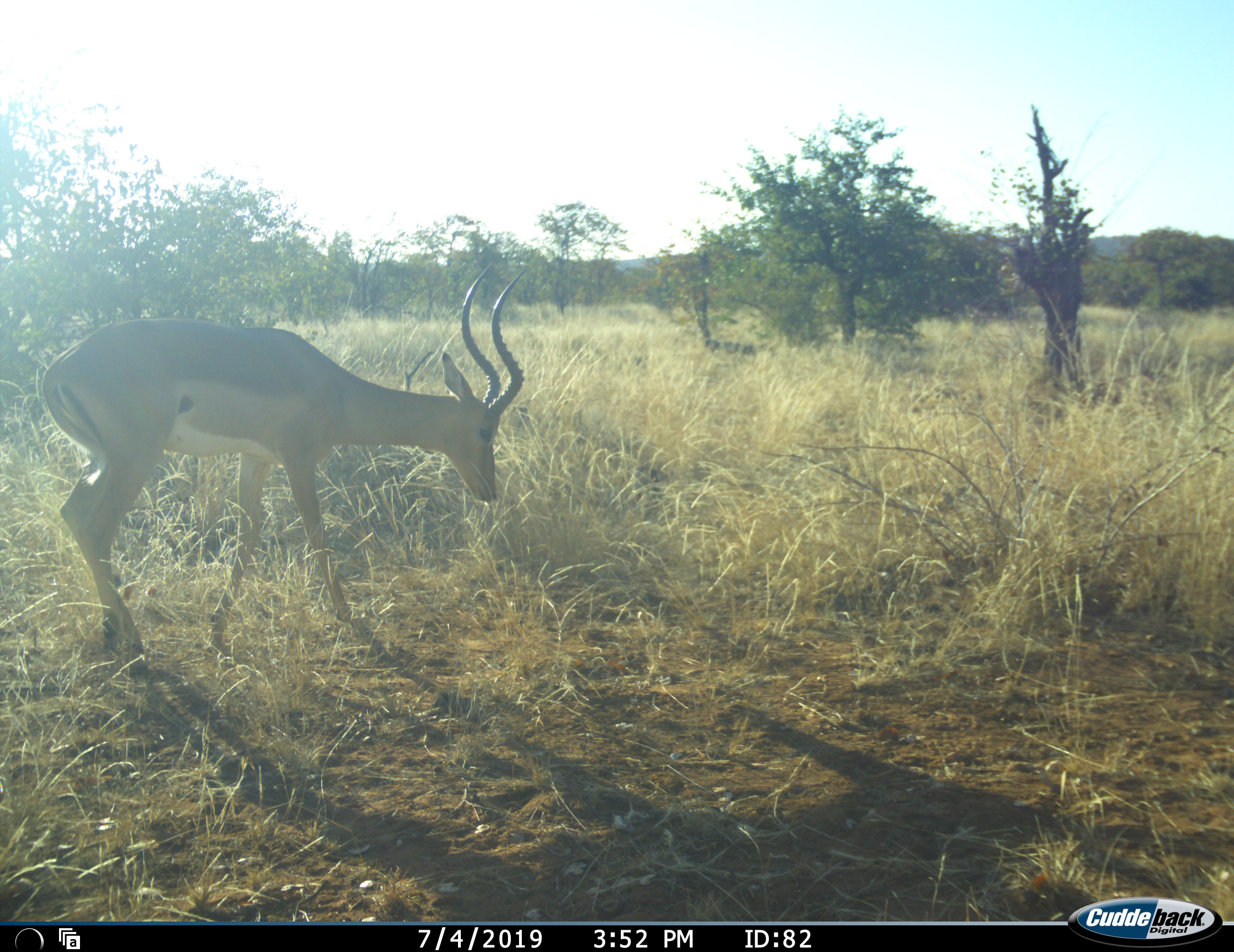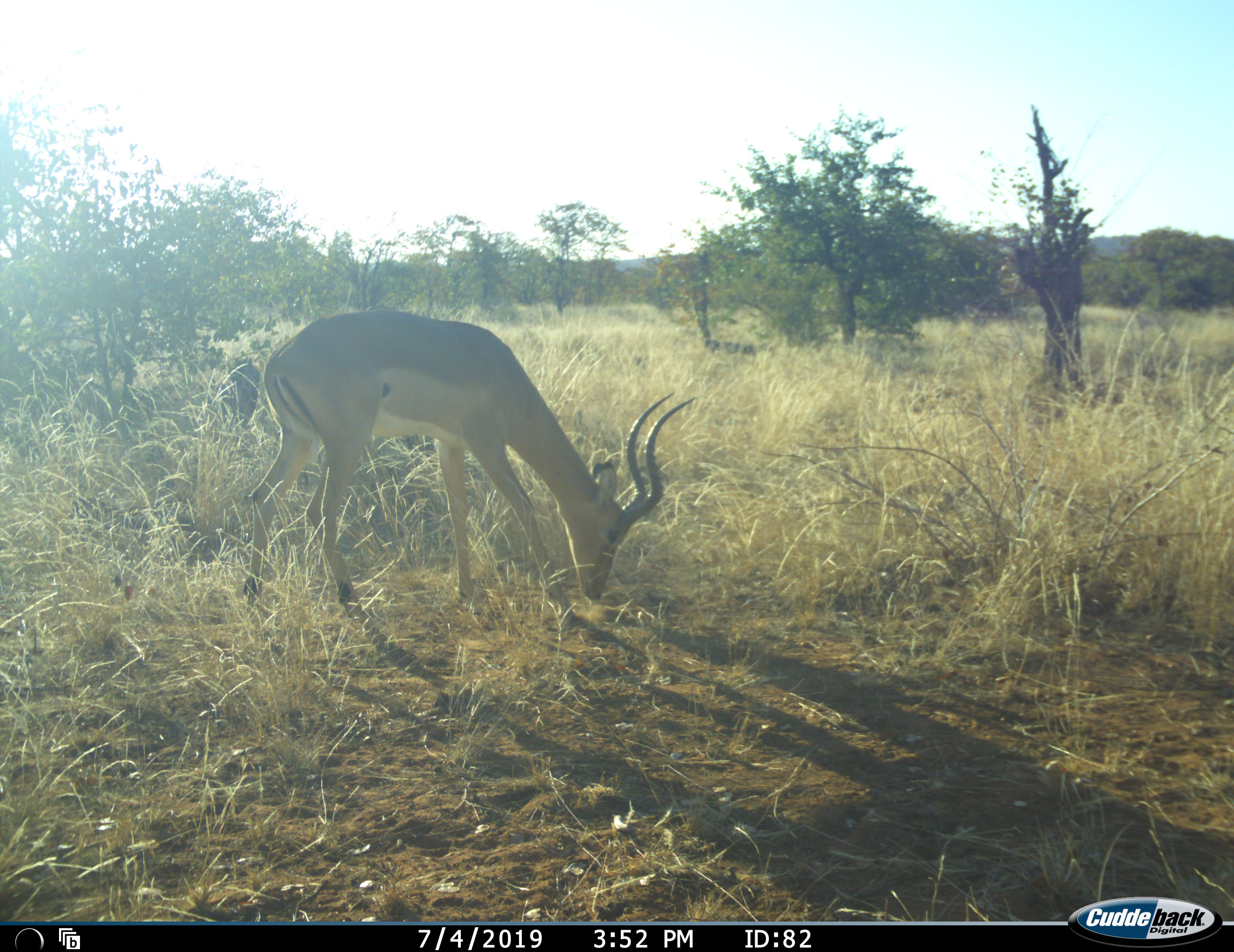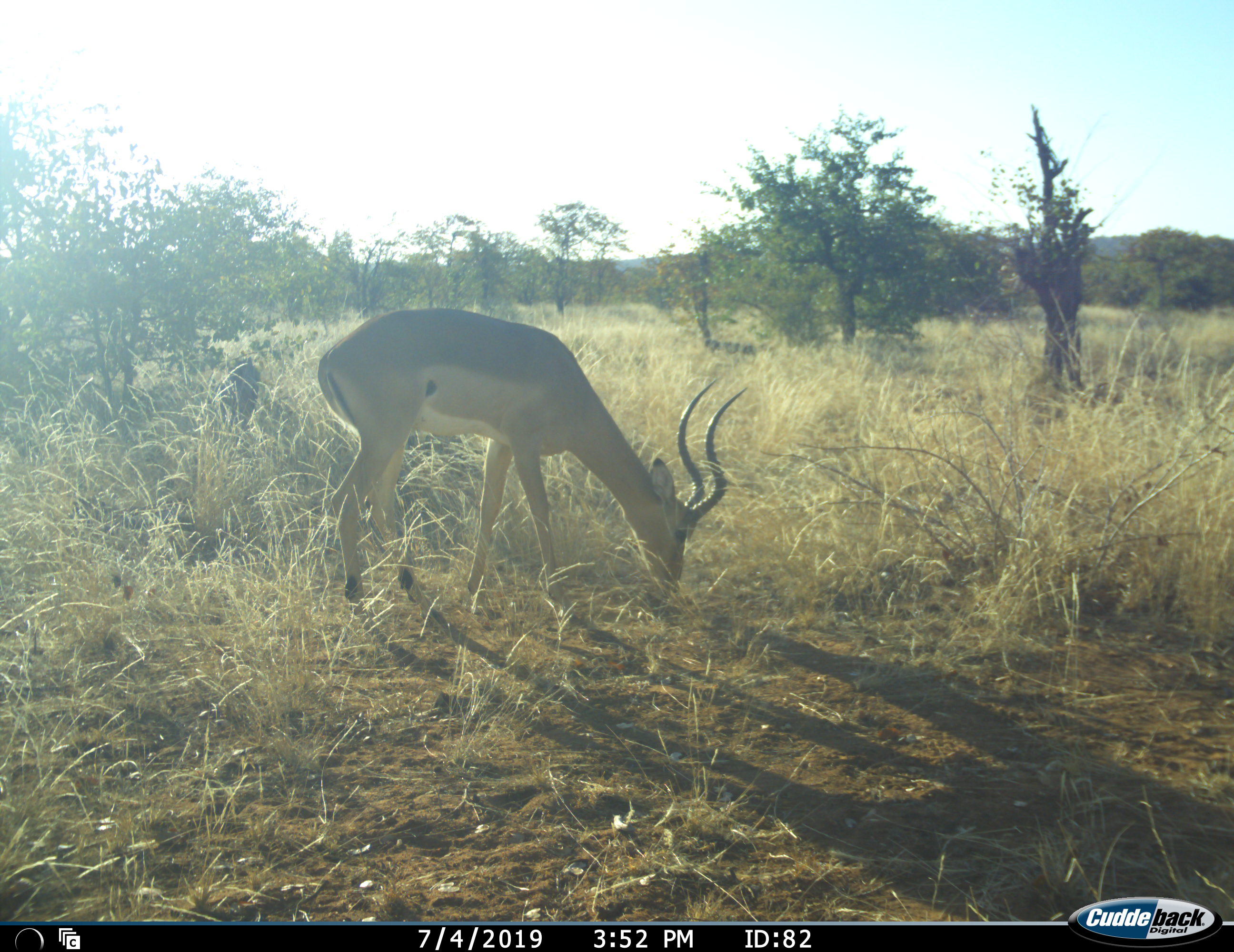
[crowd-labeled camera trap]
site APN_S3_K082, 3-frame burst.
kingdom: Animalia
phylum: Chordata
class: Mammalia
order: Artiodactyla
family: Bovidae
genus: Aepyceros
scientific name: Aepyceros melampus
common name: impala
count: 1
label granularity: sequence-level